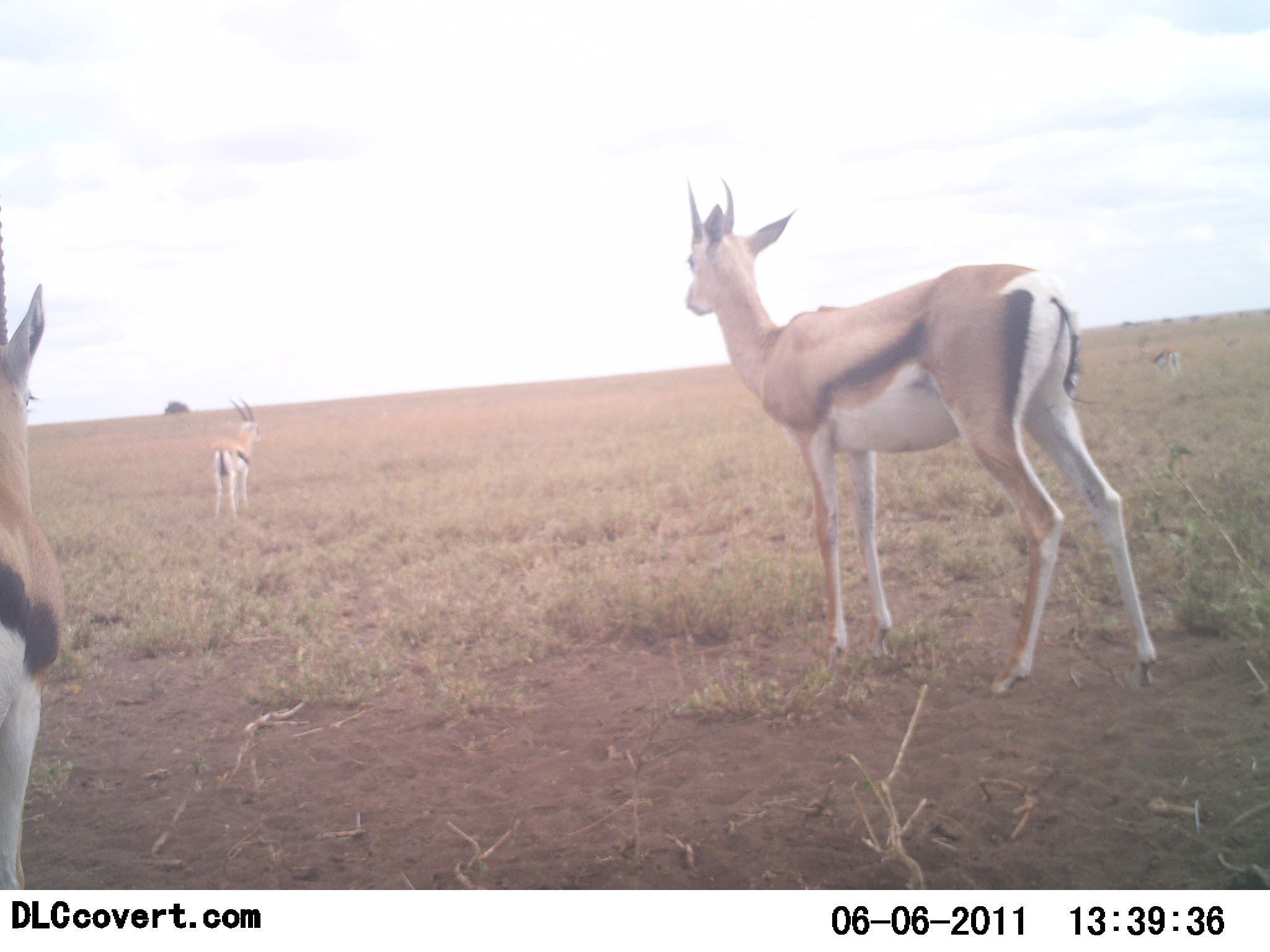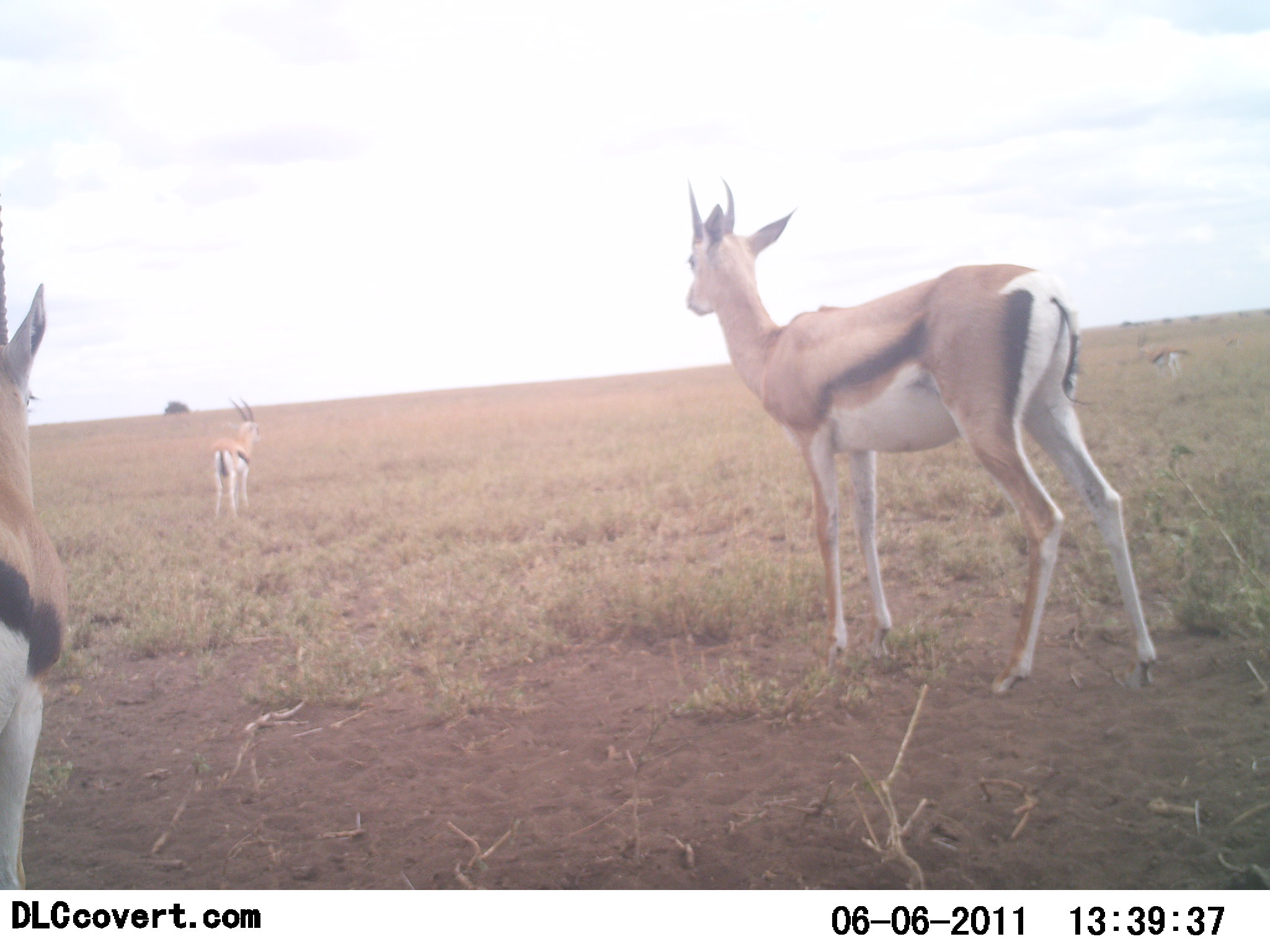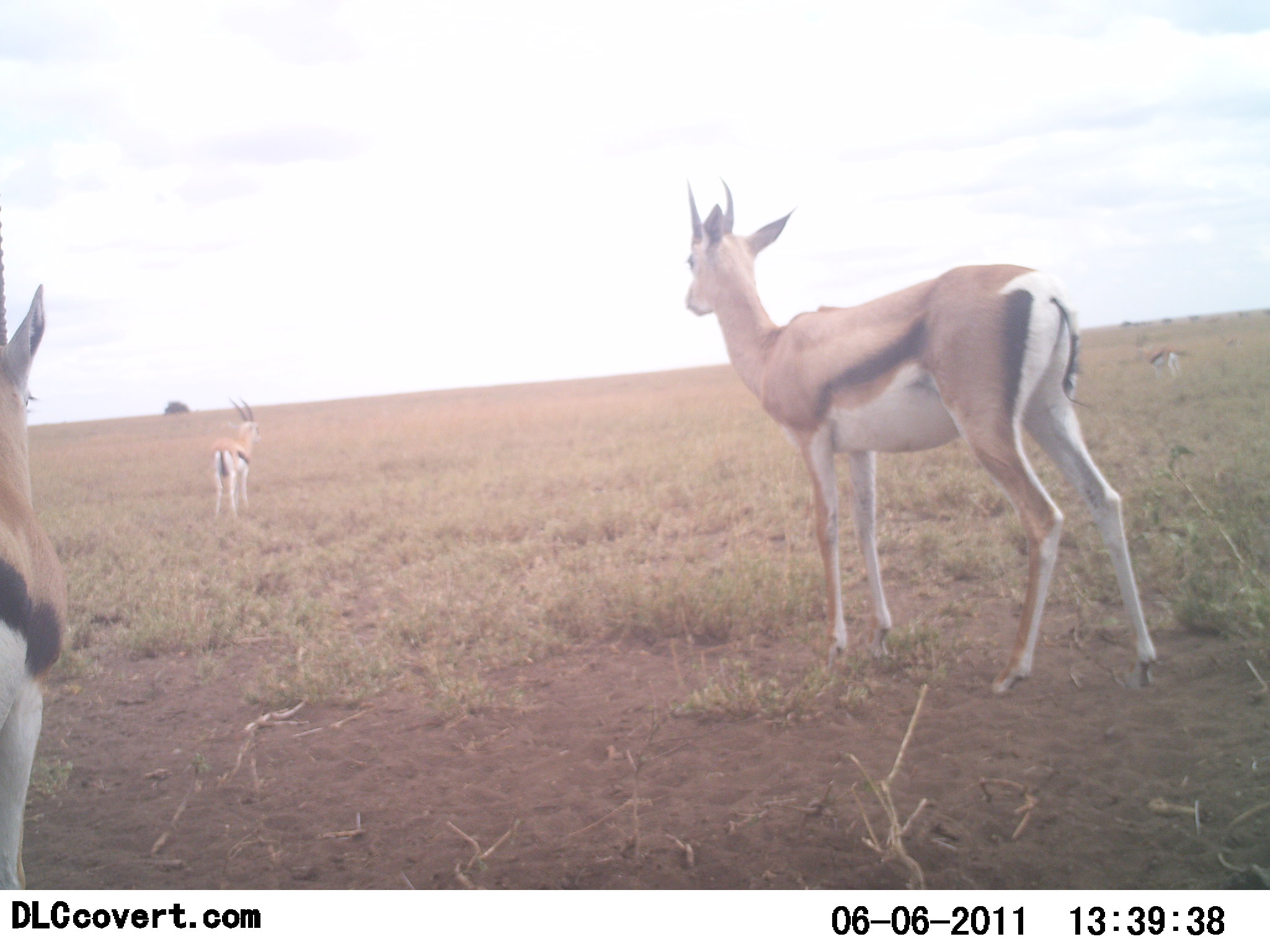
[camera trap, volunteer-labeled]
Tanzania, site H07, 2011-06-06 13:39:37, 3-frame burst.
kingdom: Animalia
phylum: Chordata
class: Mammalia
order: Artiodactyla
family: Bovidae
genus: Eudorcas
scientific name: Eudorcas thomsonii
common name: thomson's gazelle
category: gazellethomsons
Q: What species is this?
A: Gazellethomsons (thomson's gazelle) (Eudorcas thomsonii).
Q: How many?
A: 4.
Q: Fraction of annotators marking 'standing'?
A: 91%.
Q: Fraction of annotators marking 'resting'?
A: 0%.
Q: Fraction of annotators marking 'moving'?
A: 9%.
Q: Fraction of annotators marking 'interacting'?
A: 0%.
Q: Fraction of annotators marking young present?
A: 0%.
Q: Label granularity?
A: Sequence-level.